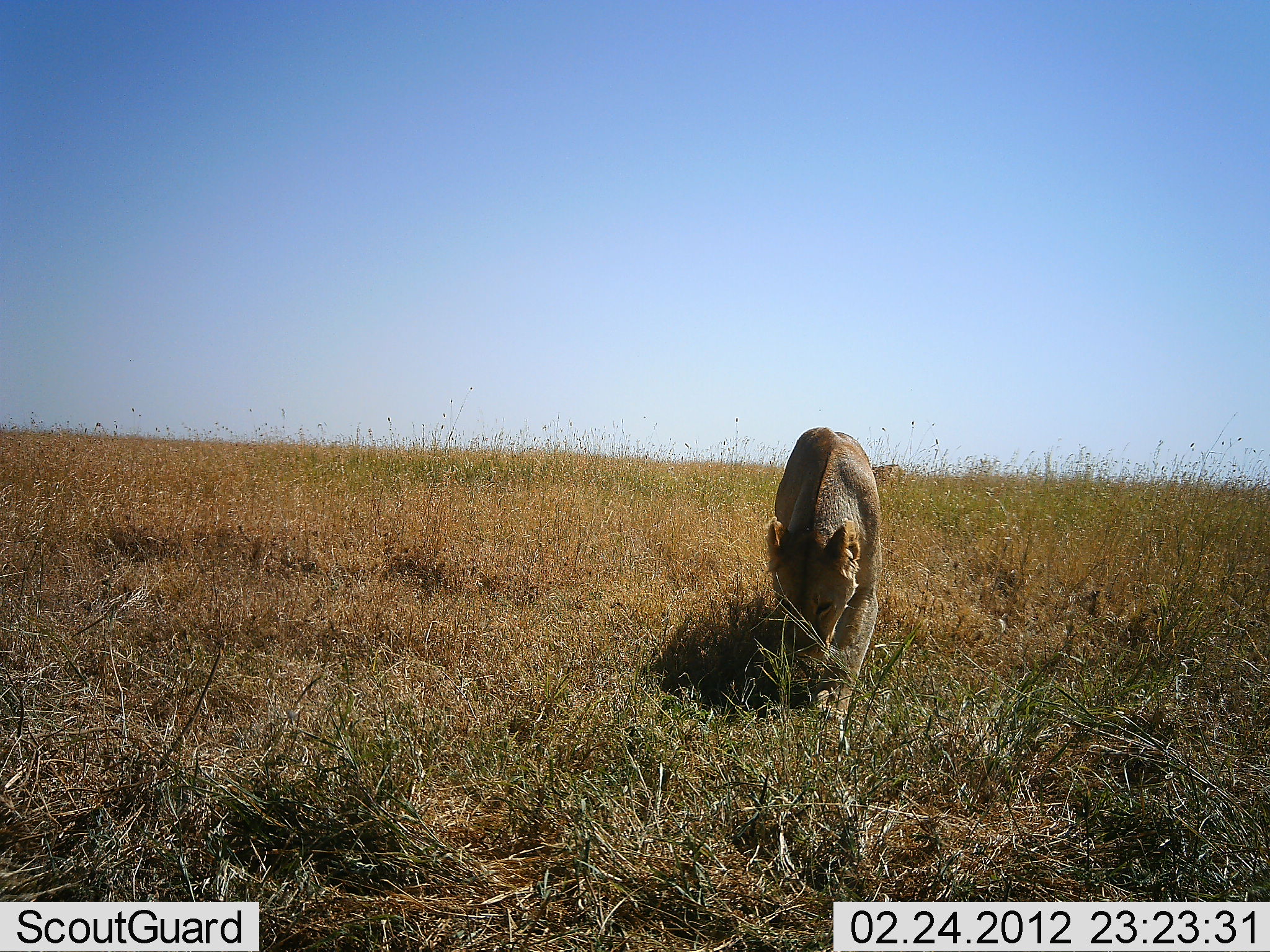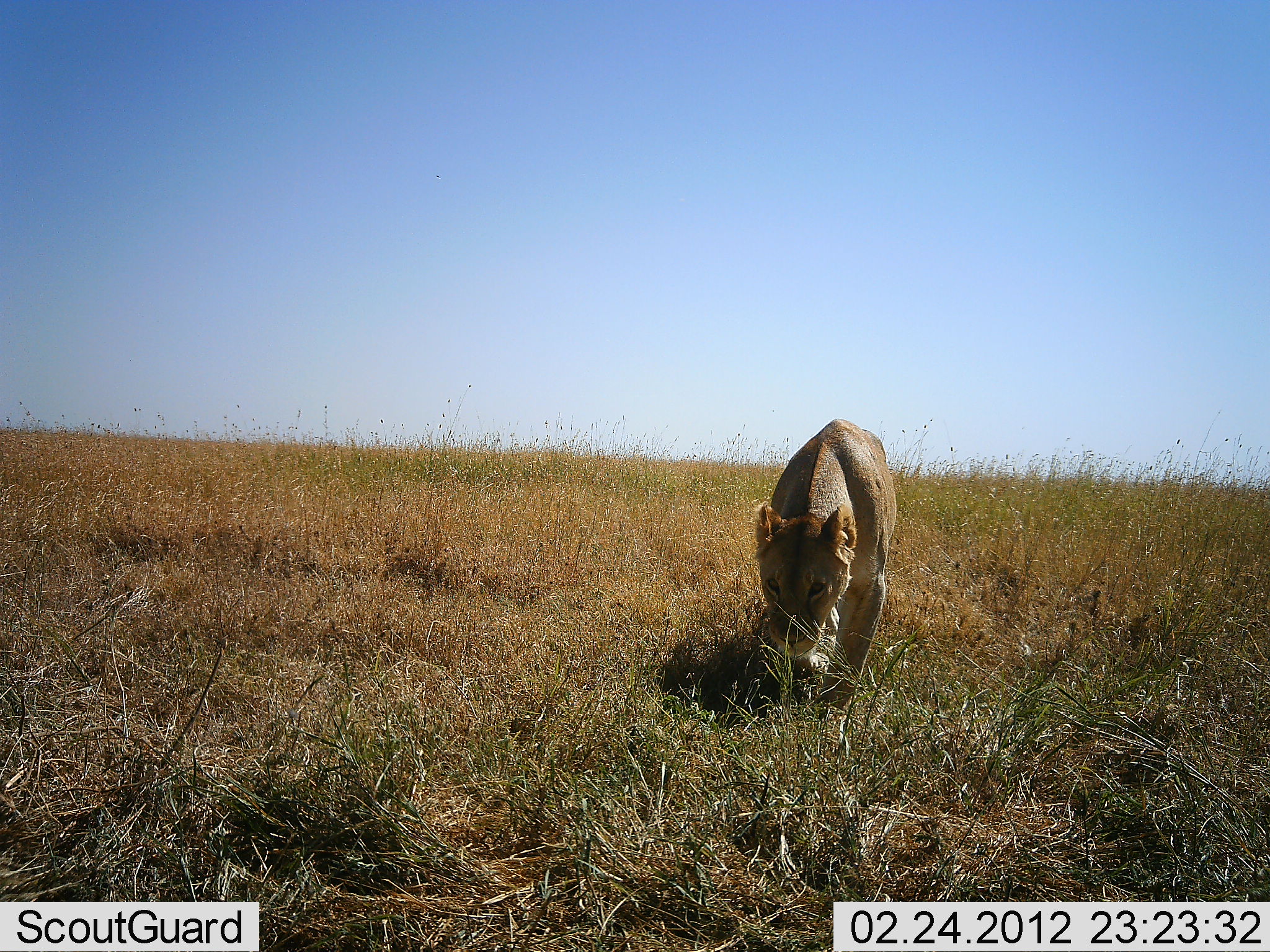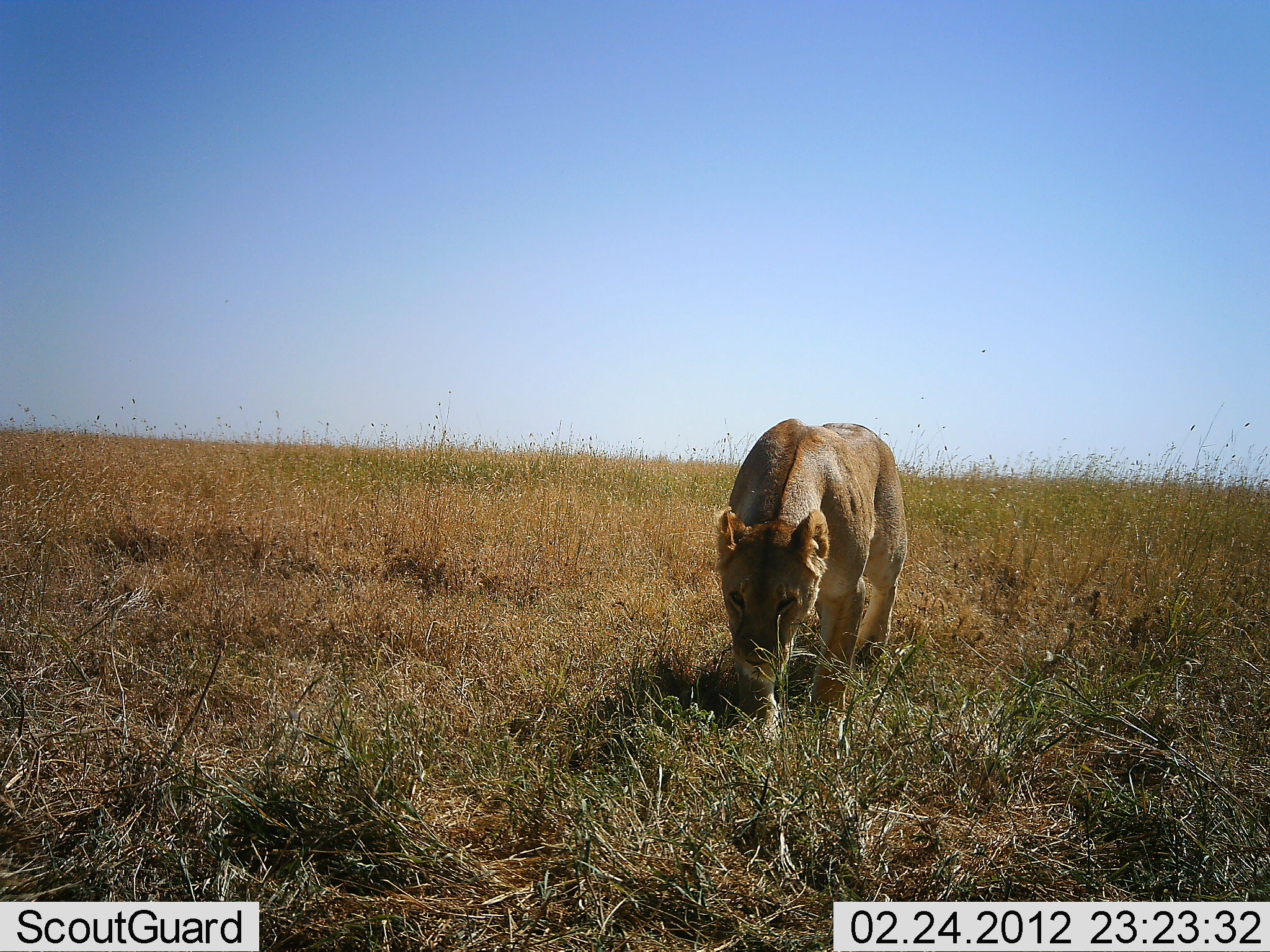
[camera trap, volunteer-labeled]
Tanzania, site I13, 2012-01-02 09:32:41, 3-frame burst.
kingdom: Animalia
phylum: Chordata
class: Mammalia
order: Carnivora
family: Felidae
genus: Panthera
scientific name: Panthera leo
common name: lion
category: lionfemale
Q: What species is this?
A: Lionfemale (lion) (Panthera leo).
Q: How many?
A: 1.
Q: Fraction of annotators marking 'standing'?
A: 4%.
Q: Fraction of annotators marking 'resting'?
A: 0%.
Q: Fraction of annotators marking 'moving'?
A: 100%.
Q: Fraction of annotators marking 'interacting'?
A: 0%.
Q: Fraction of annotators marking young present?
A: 0%.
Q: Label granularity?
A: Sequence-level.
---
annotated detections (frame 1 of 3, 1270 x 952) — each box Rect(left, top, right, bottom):
animal: Rect(758, 426, 882, 744)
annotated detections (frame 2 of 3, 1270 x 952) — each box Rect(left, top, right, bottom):
animal: Rect(756, 418, 897, 725)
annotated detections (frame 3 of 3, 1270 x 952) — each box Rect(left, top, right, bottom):
animal: Rect(711, 416, 907, 749)